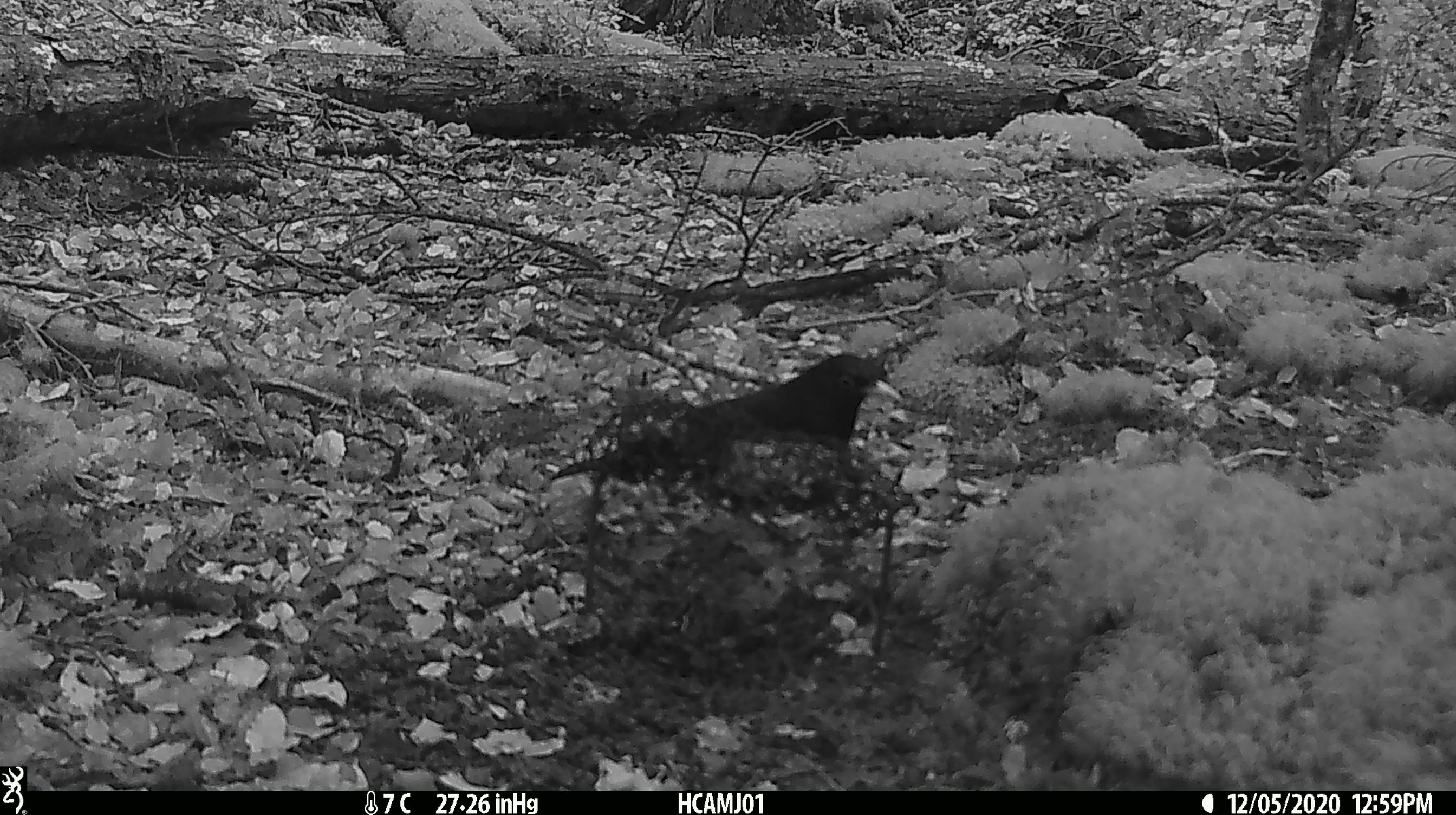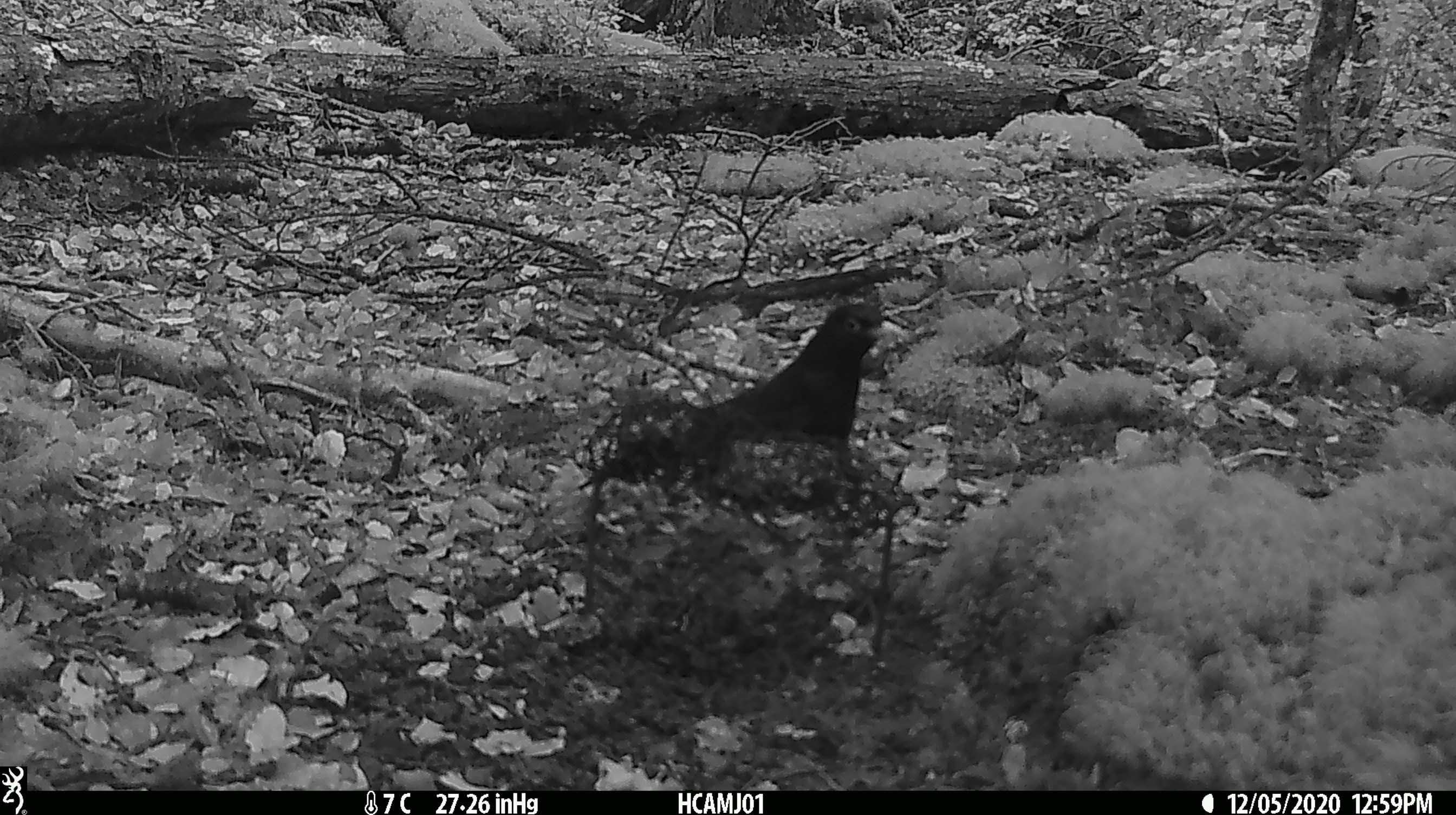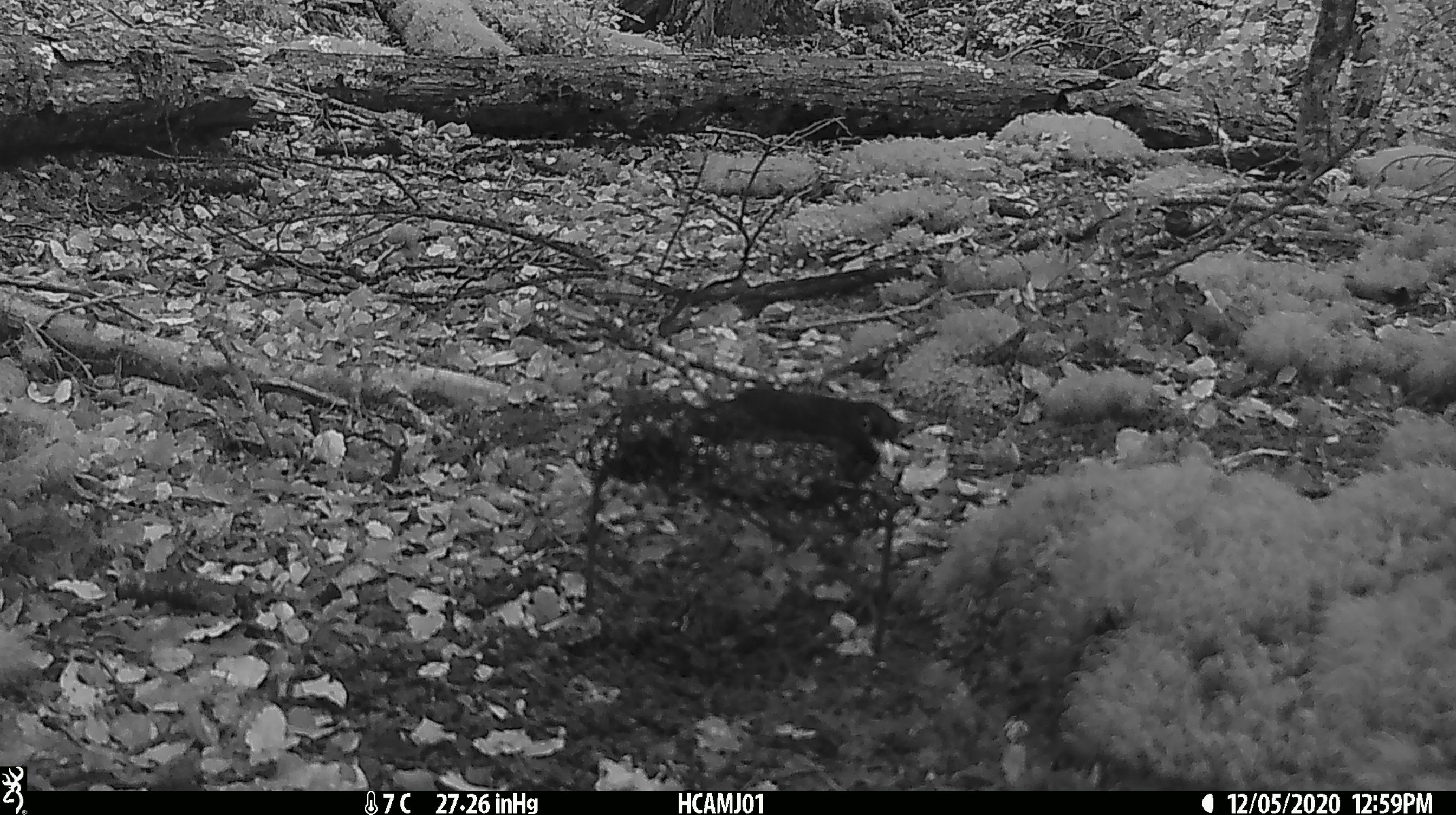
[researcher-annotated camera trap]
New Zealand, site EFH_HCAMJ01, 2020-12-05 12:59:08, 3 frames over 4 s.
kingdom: Animalia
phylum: Chordata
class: Aves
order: Passeriformes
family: Turdidae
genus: Turdus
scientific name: Turdus merula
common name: eurasian blackbird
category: blackbird